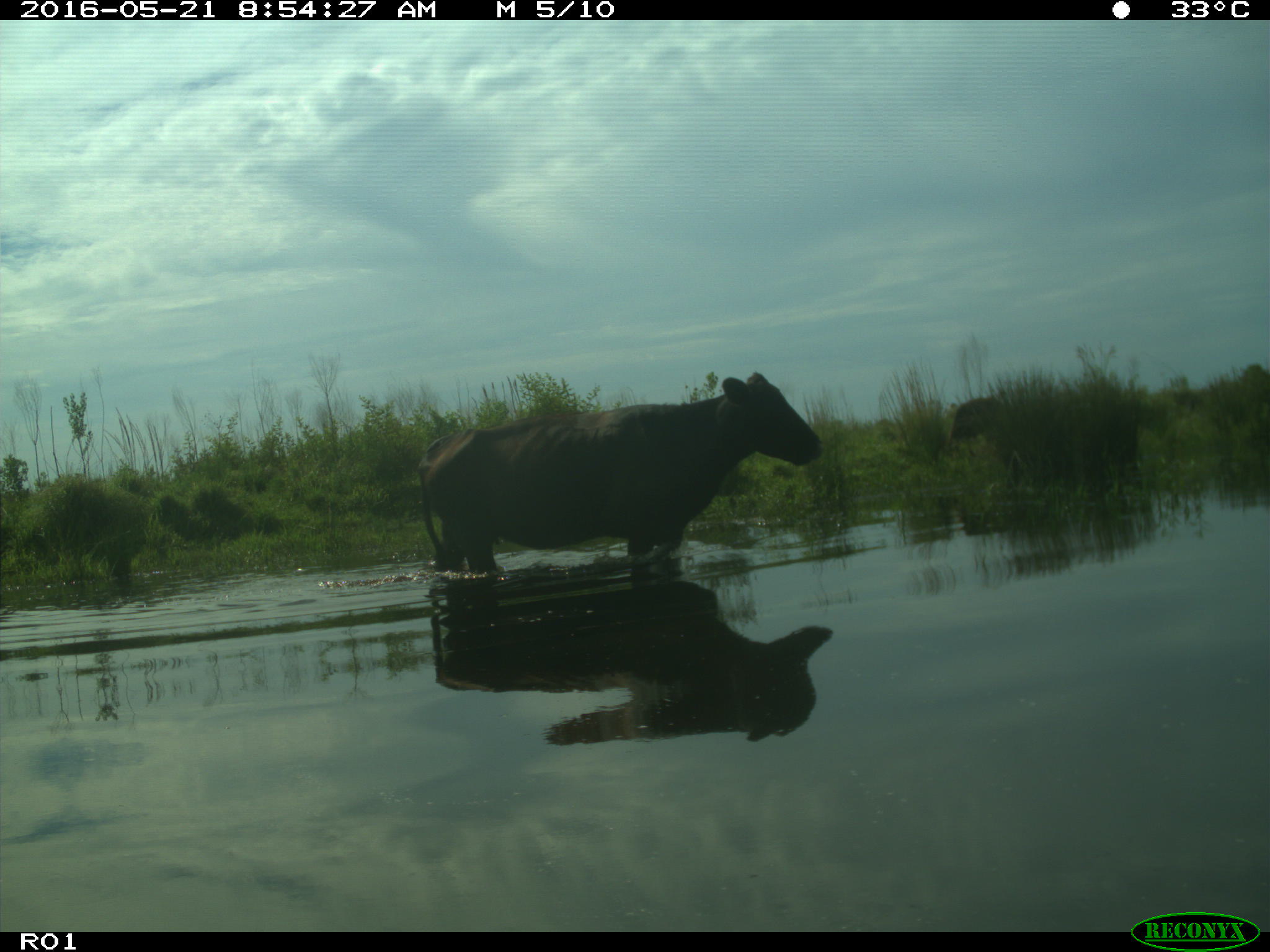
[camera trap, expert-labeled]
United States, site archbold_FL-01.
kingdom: Animalia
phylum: Chordata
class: Mammalia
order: Artiodactyla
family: Bovidae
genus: Bos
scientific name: Bos taurus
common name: domestic cow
Bos taurus (domestic cow).